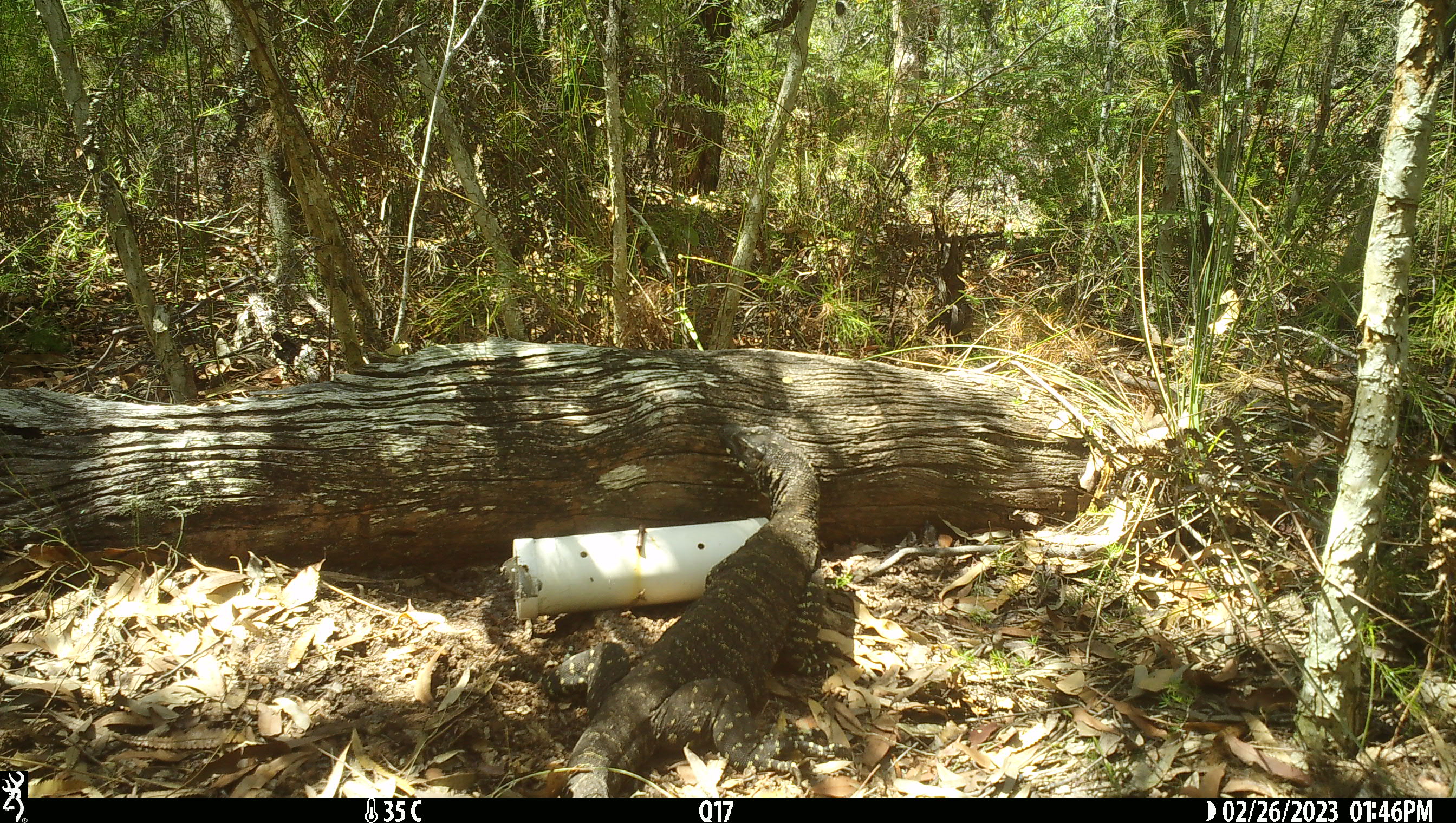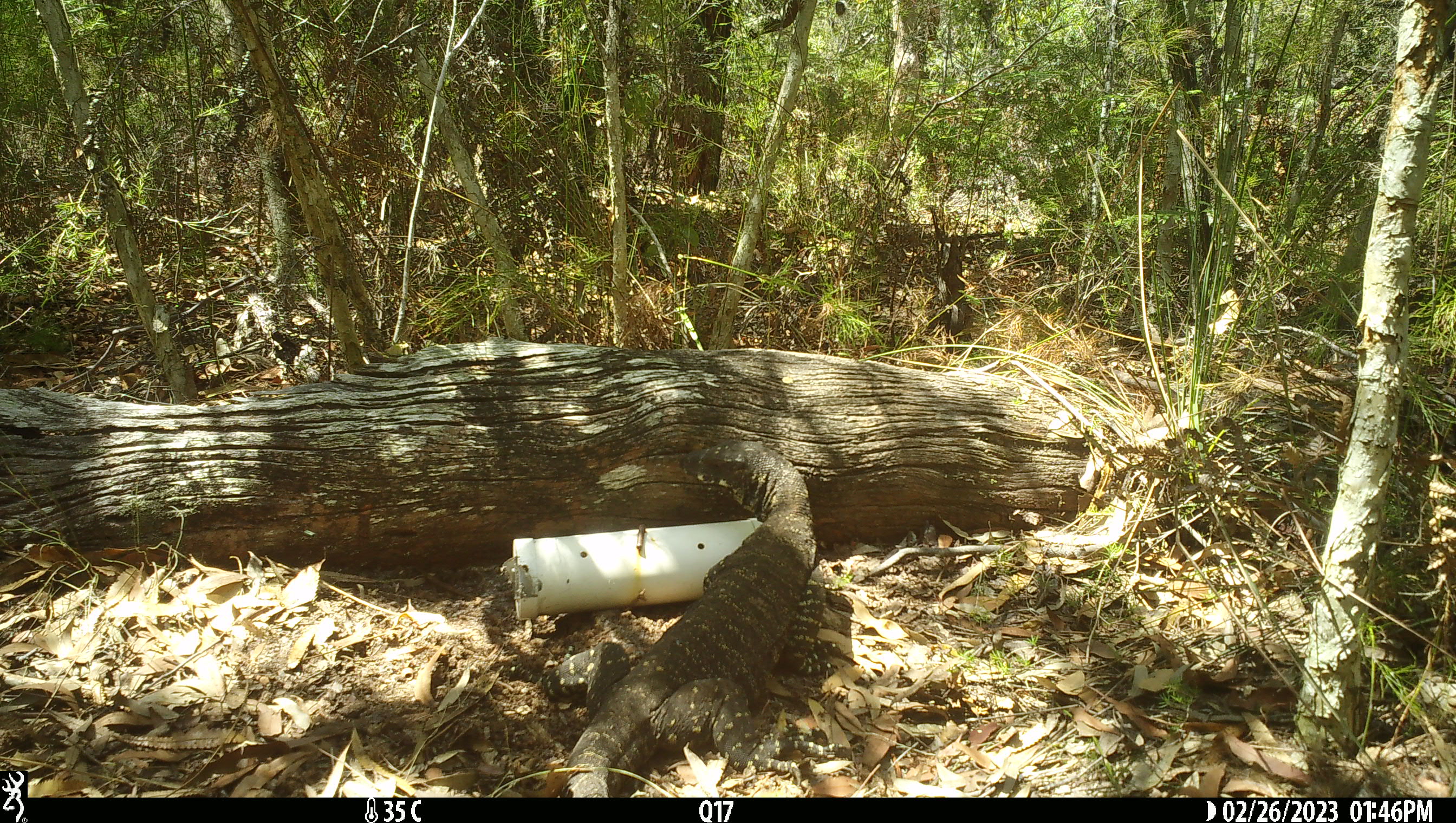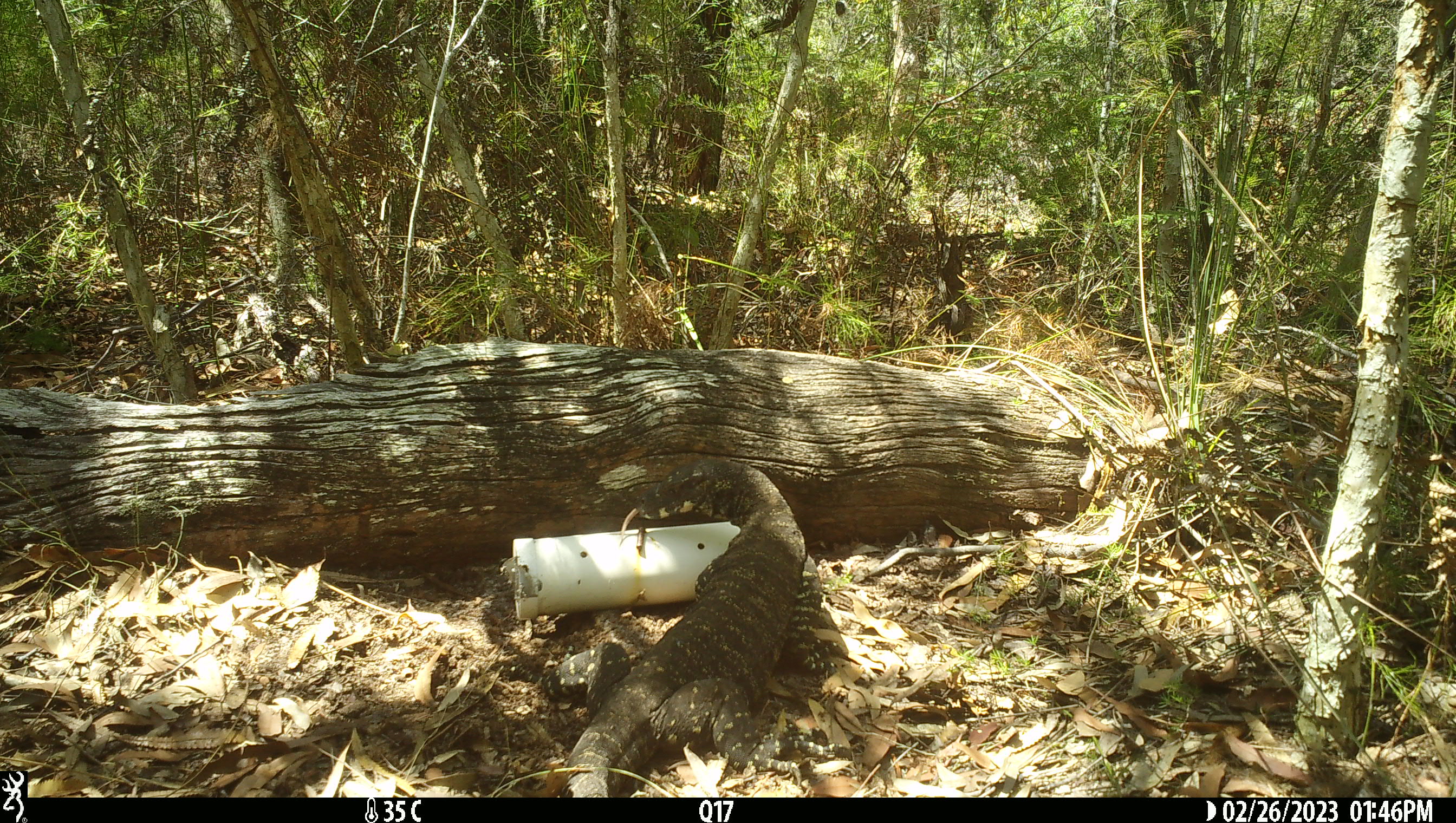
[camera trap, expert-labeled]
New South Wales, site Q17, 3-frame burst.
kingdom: Animalia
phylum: Chordata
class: Reptilia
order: Squamata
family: Varanidae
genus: Varanus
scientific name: Varanus varius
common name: lace monitor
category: goanna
Goanna (lace monitor) (Varanus varius).